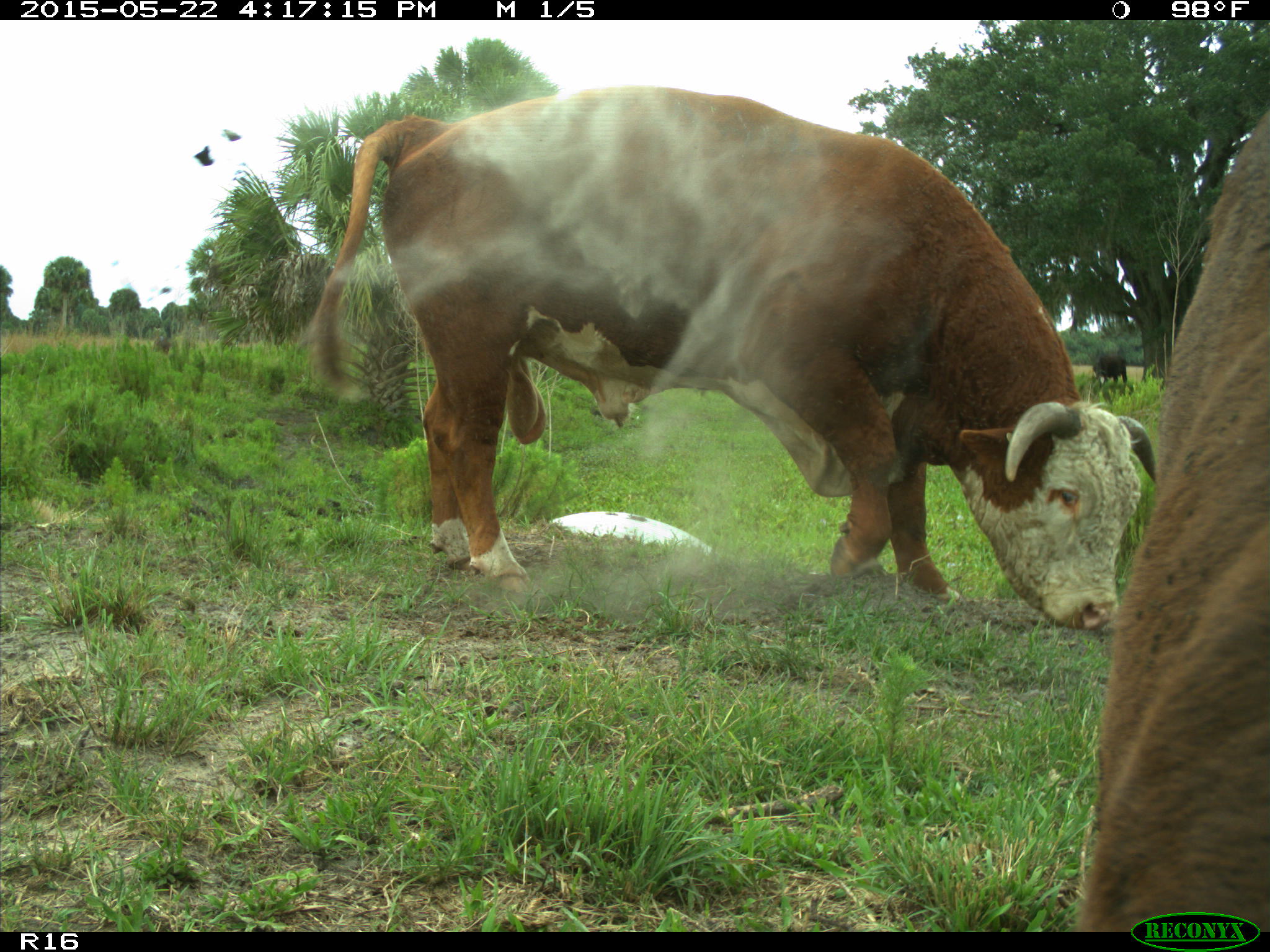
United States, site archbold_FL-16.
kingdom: Animalia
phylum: Chordata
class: Mammalia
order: Artiodactyla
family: Bovidae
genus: Bos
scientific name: Bos taurus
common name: domestic cow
Bos taurus (domestic cow).